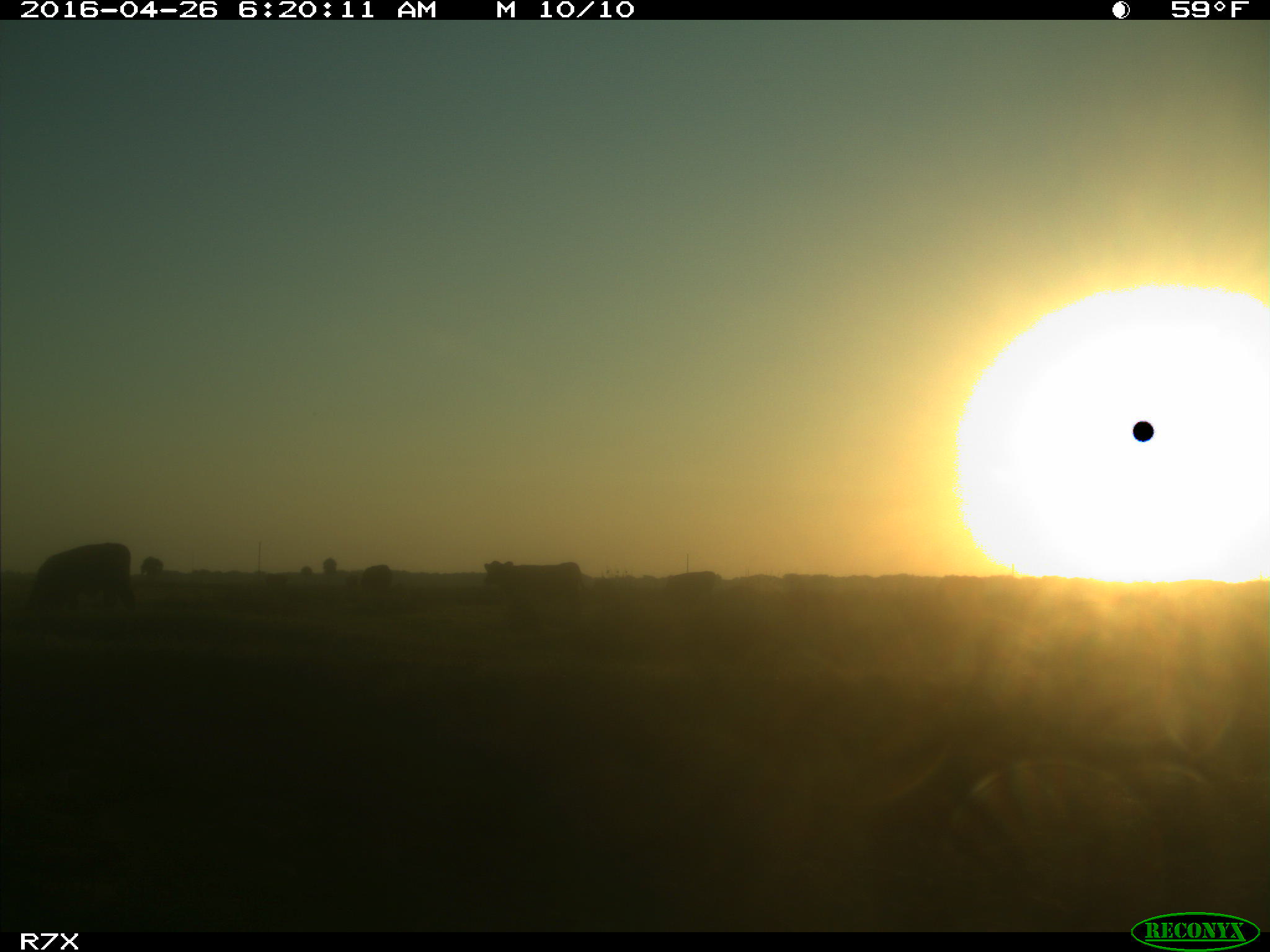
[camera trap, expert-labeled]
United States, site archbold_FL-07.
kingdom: Animalia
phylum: Chordata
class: Mammalia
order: Artiodactyla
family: Bovidae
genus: Bos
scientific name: Bos taurus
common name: domestic cow